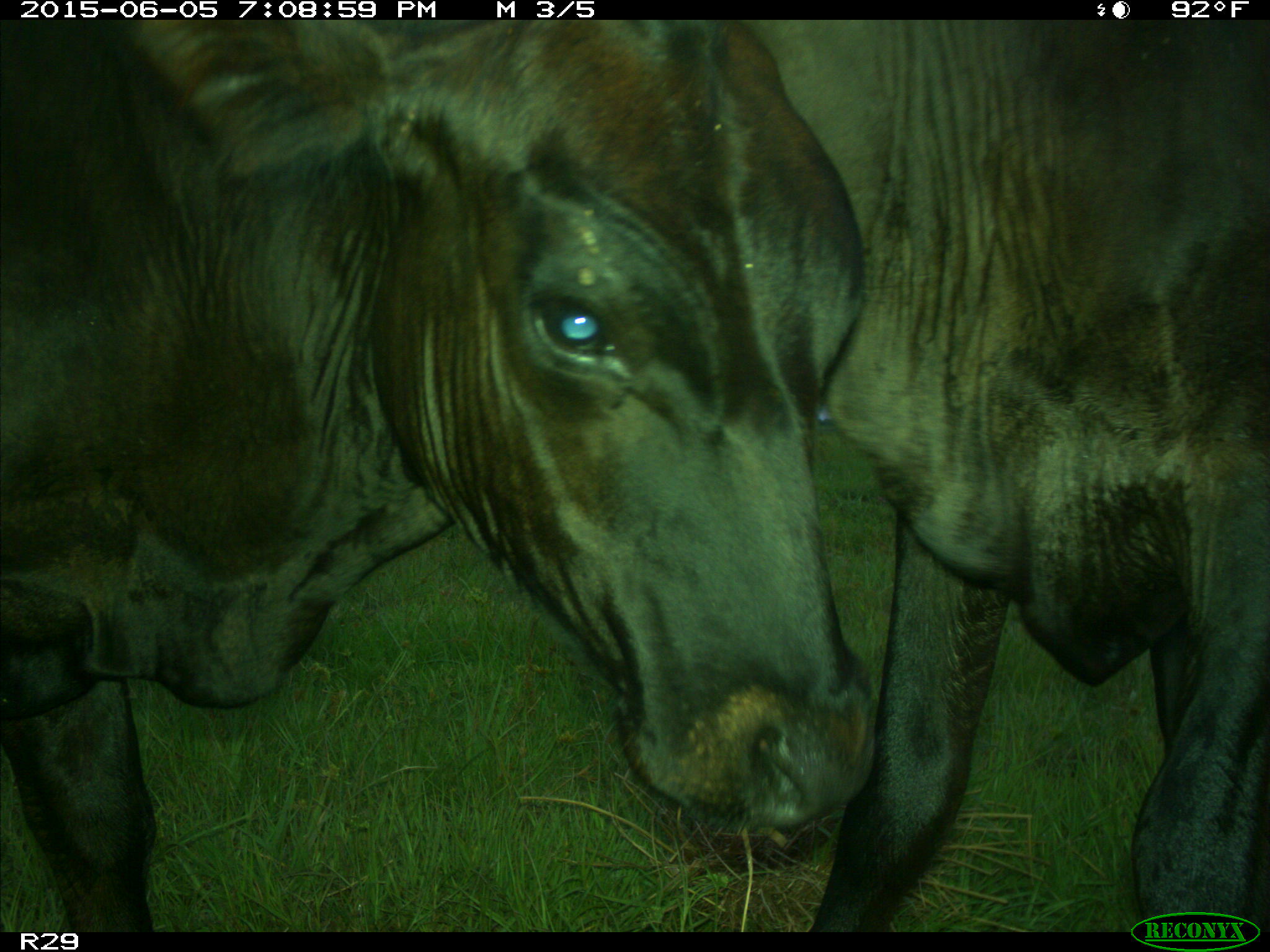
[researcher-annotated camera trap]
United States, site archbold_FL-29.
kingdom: Animalia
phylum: Chordata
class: Mammalia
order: Artiodactyla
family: Bovidae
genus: Bos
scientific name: Bos taurus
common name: domestic cow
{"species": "Bos taurus (domestic cow)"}